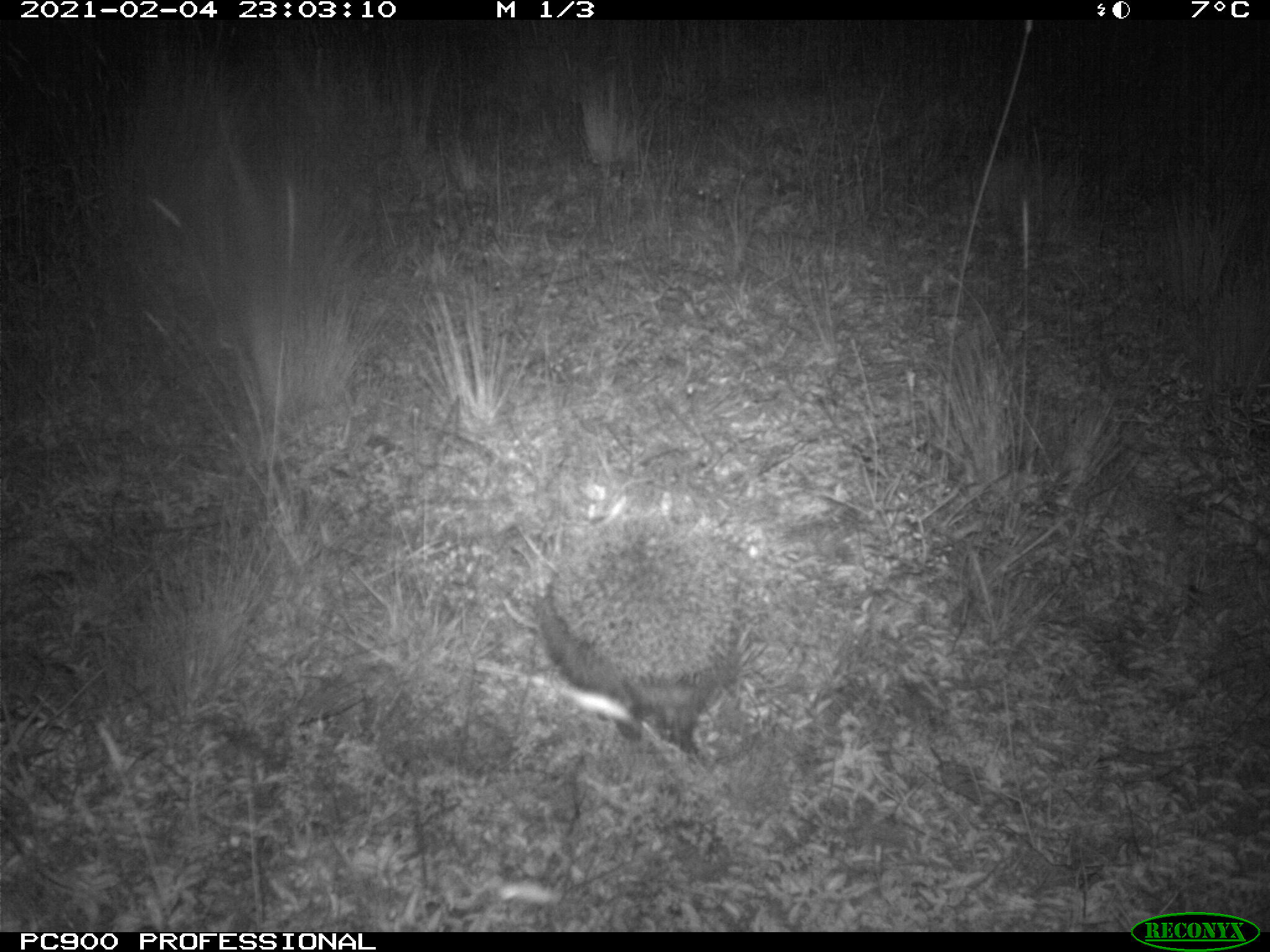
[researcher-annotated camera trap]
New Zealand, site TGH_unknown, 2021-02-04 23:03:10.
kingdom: Animalia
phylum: Chordata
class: Mammalia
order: Eulipotyphla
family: Erinaceidae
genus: Erinaceus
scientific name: Erinaceus europaeus europaeus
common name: european hedgehog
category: hedgehog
Hedgehog (european hedgehog) (Erinaceus europaeus europaeus).